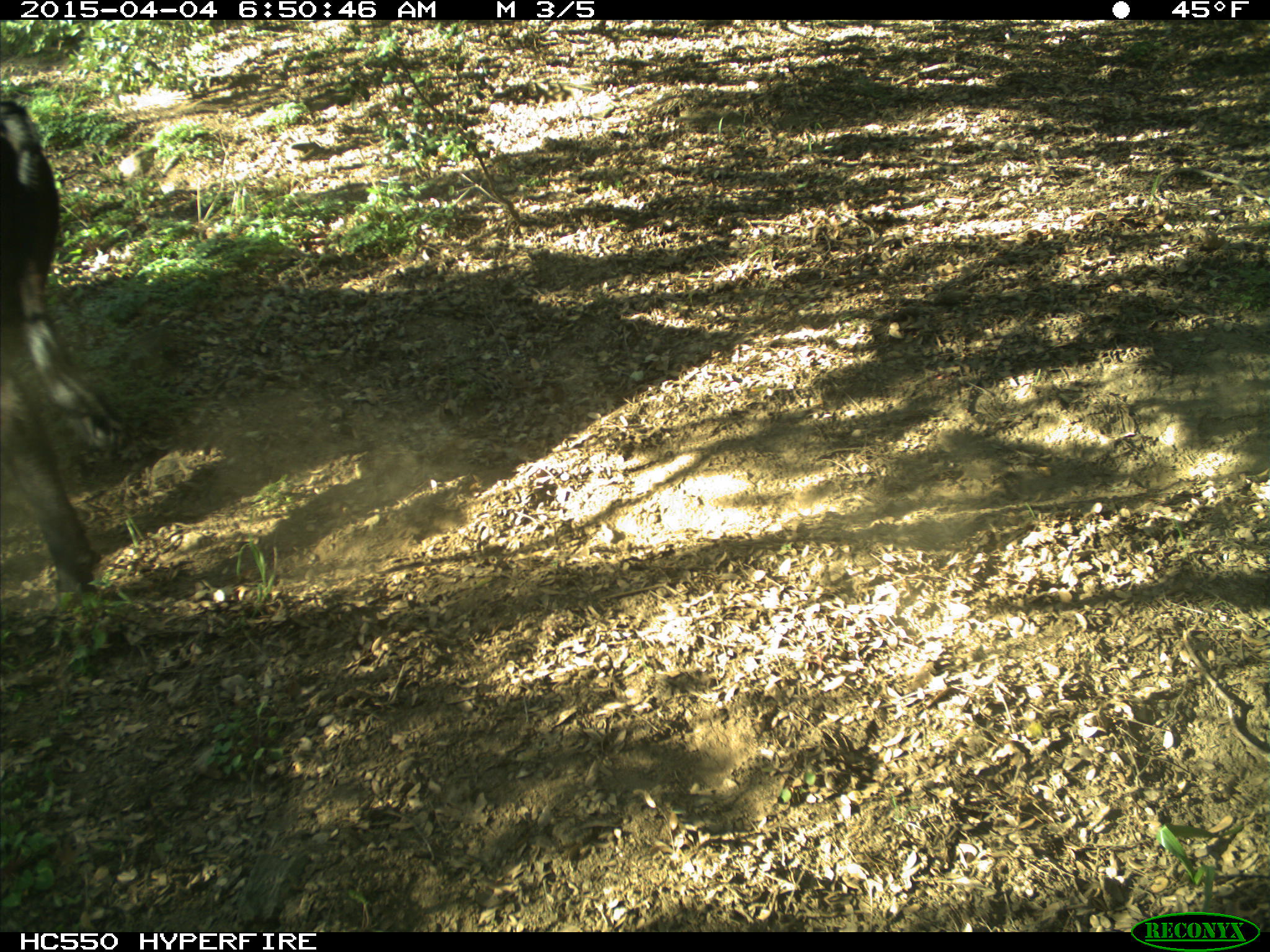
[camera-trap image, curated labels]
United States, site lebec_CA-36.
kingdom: Animalia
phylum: Chordata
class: Mammalia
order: Artiodactyla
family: Bovidae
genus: Bos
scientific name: Bos taurus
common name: domestic cow